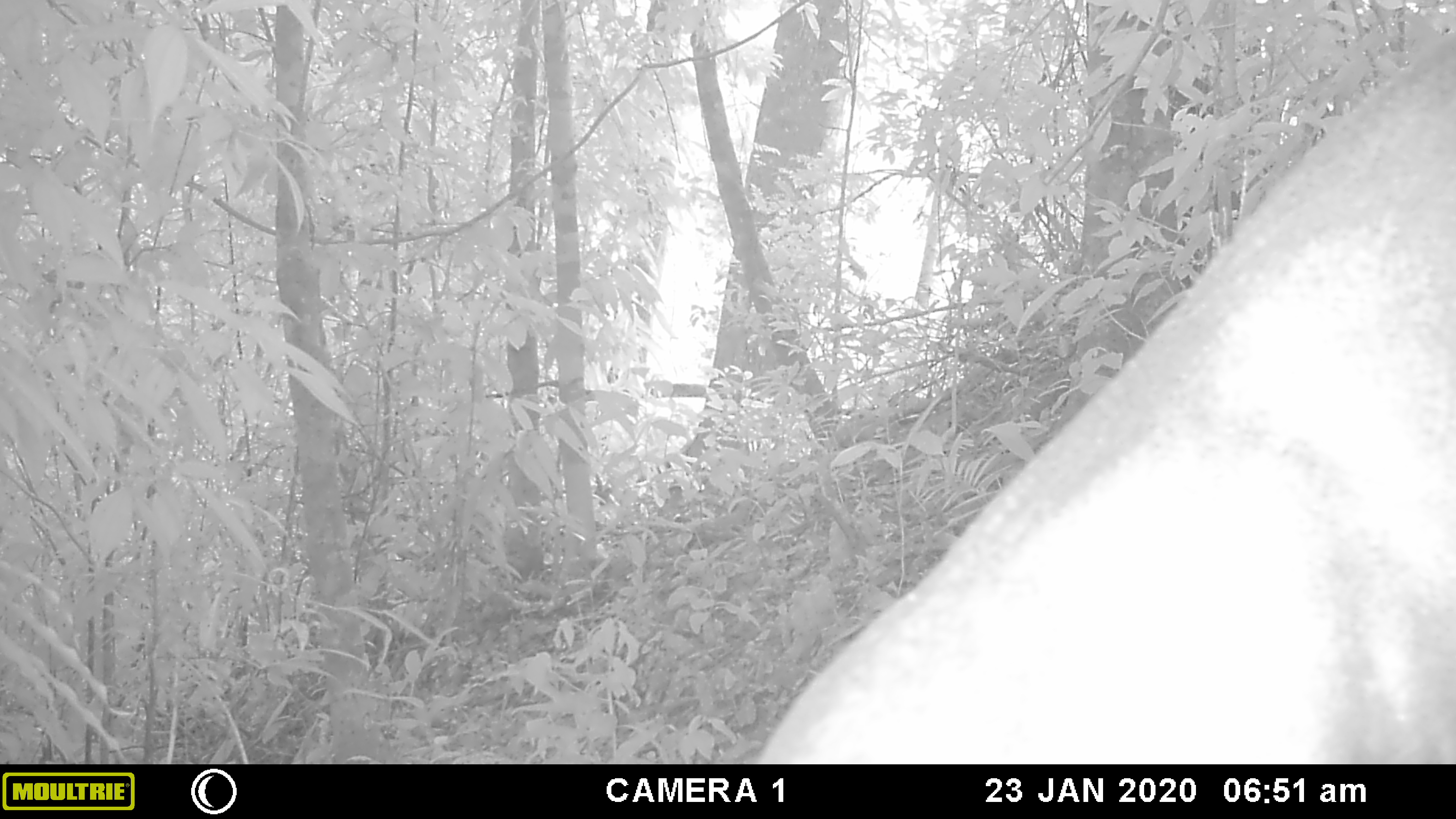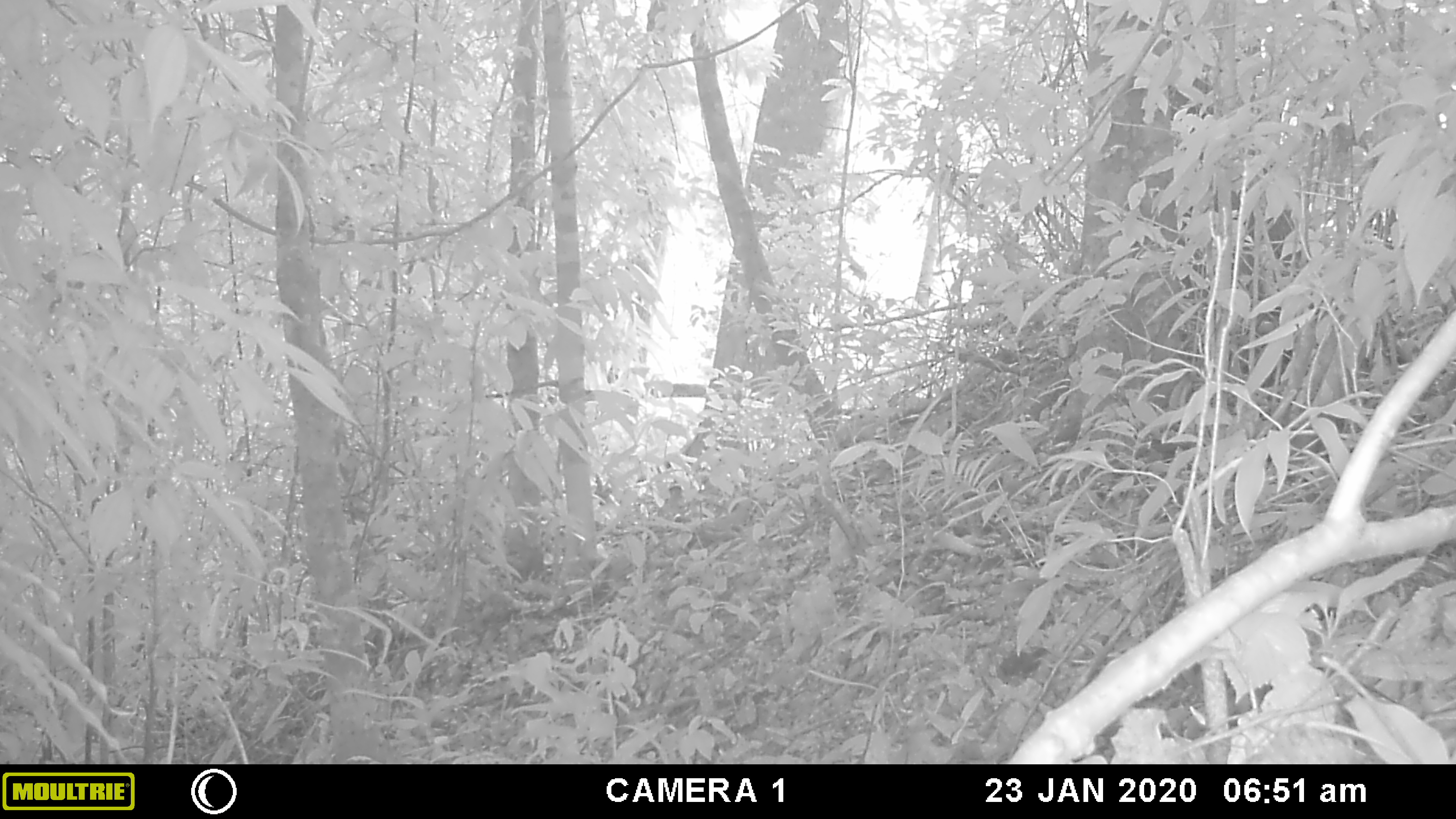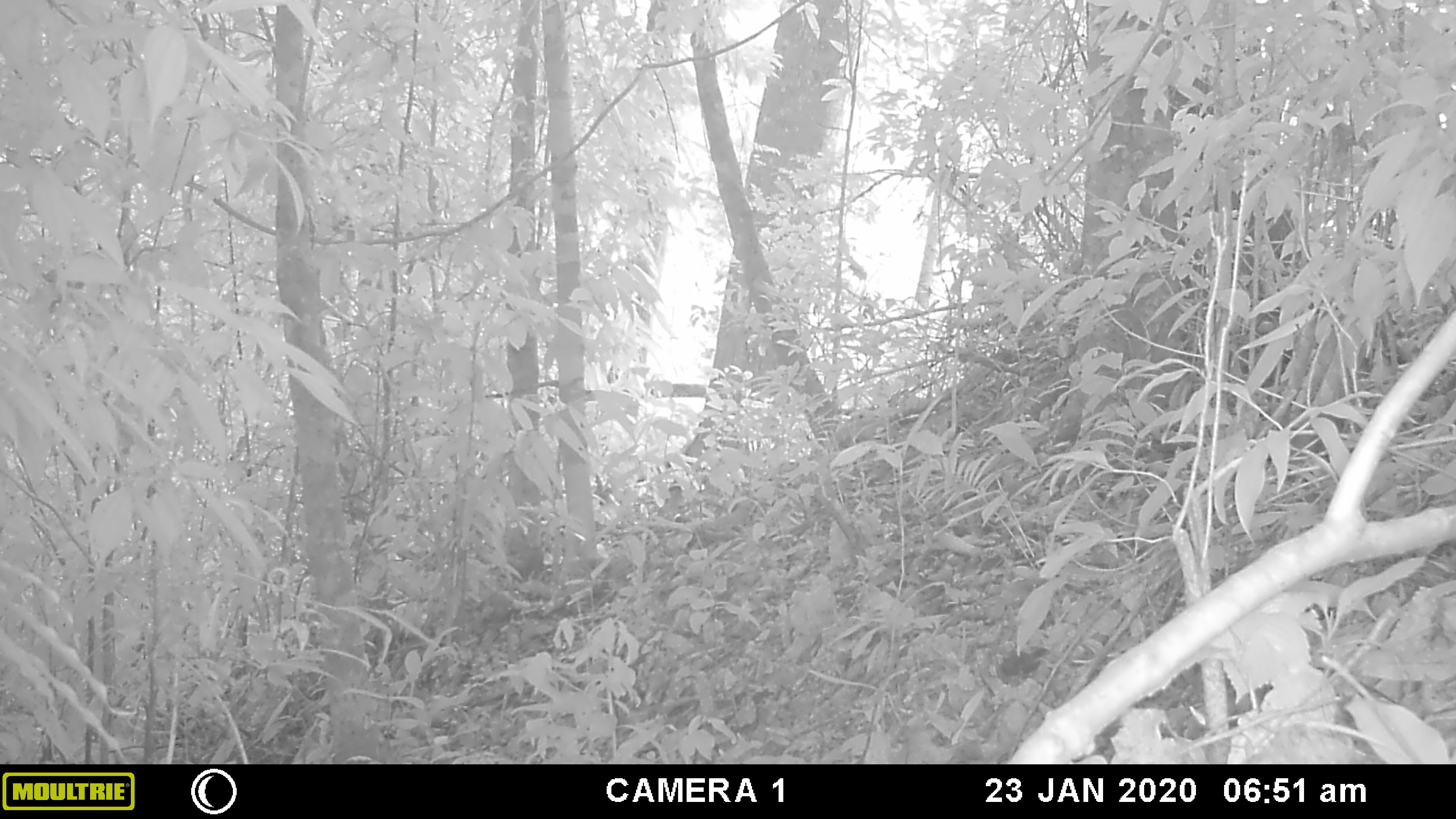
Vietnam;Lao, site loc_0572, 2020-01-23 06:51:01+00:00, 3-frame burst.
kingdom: Animalia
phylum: Chordata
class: Mammalia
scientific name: Mammalia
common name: mammal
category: unidentified mammal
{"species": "unidentified mammal (mammal) (Mammalia)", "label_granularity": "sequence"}